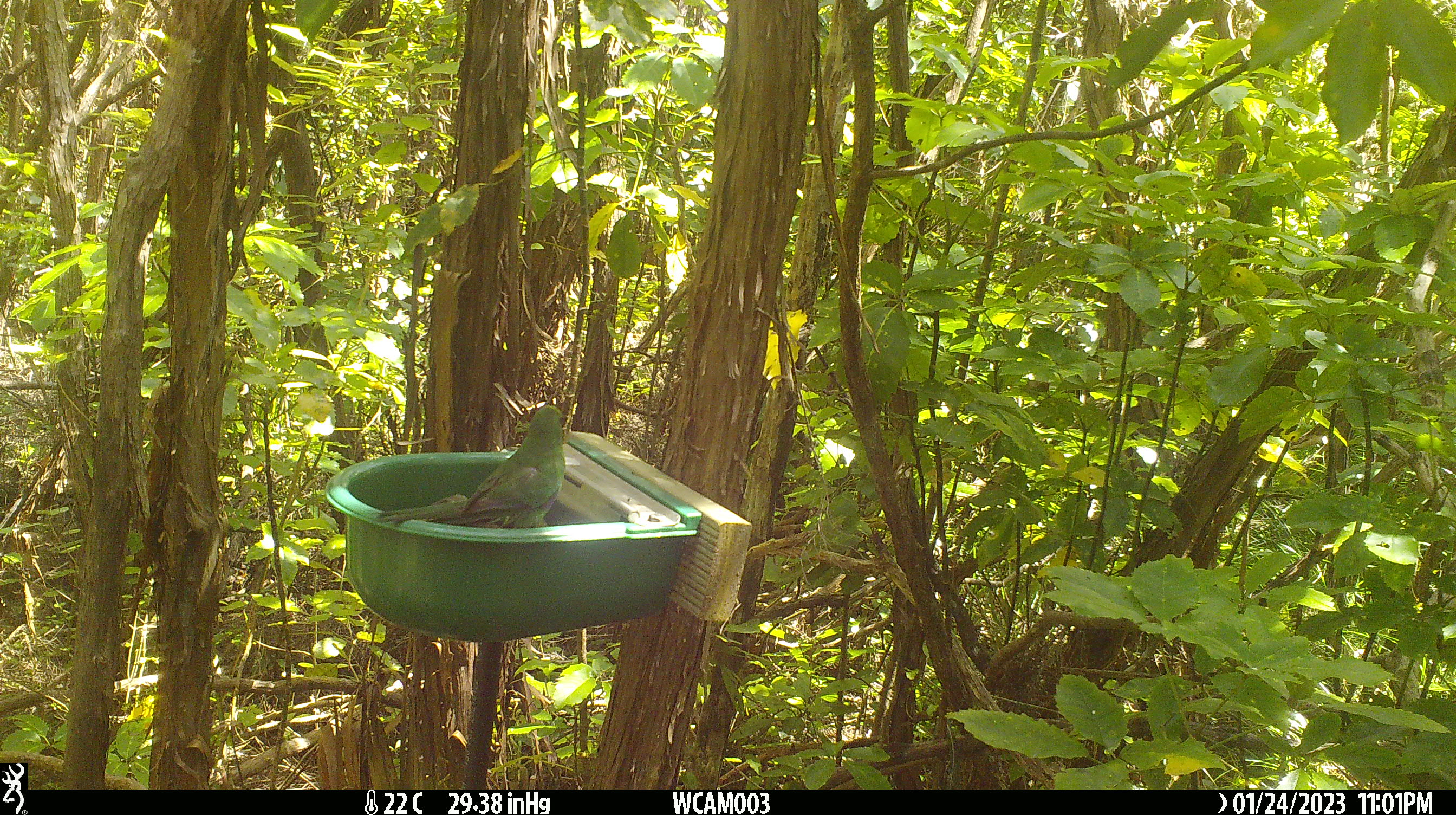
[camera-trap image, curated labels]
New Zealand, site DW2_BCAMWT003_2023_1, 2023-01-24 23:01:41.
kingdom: Animalia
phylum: Chordata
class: Aves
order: Psittaciformes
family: Psittaculidae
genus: Cyanoramphus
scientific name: Cyanoramphus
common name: parakeet